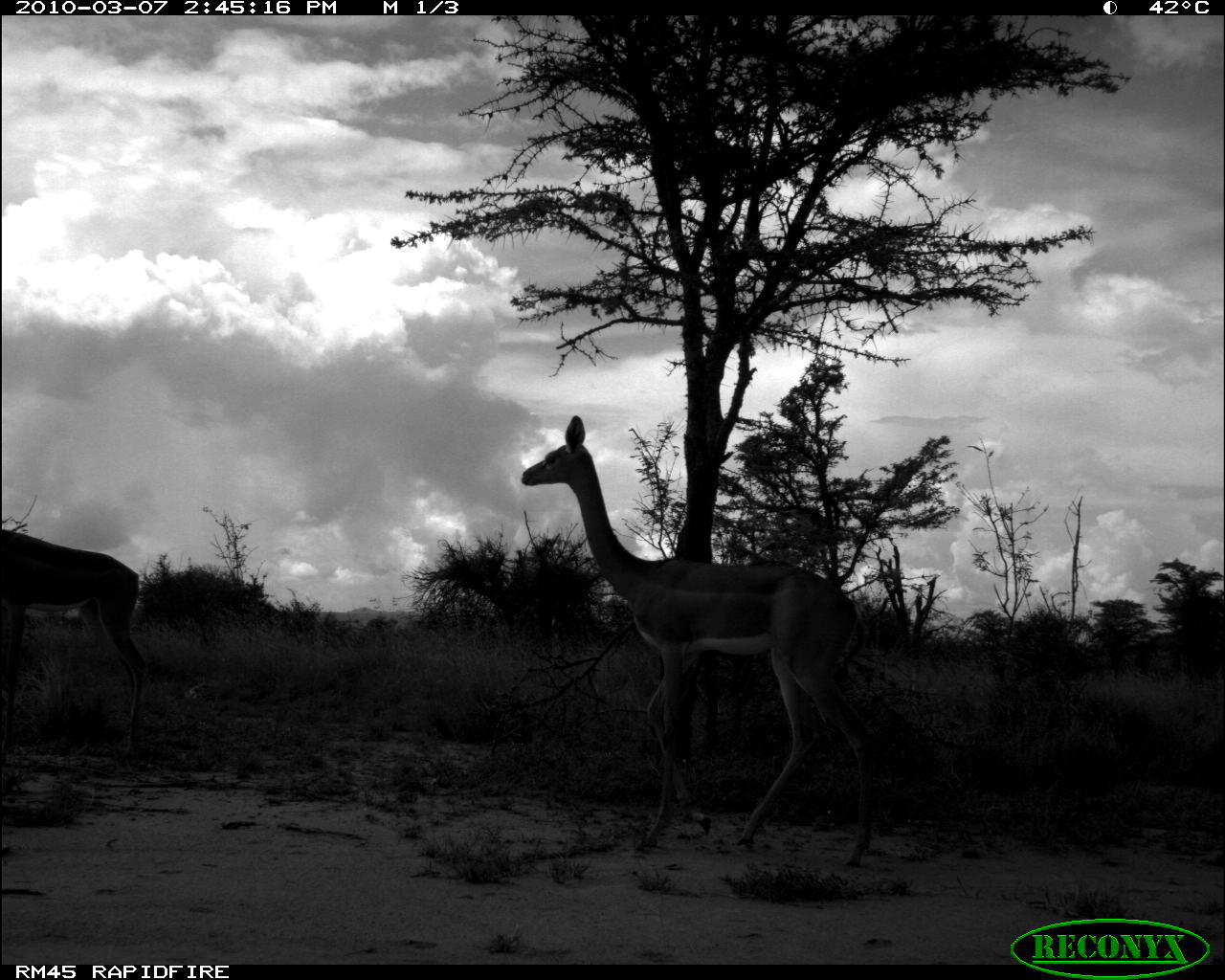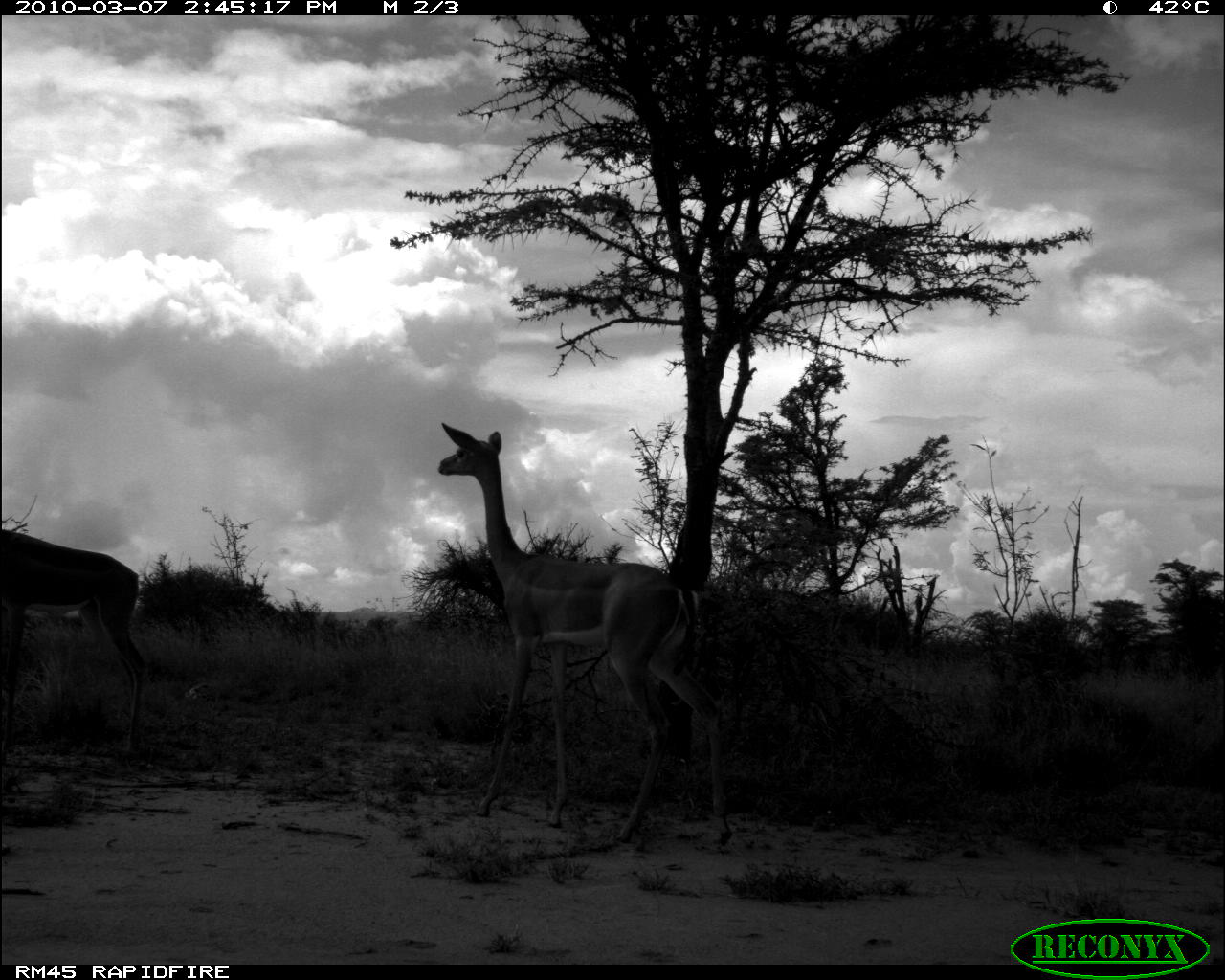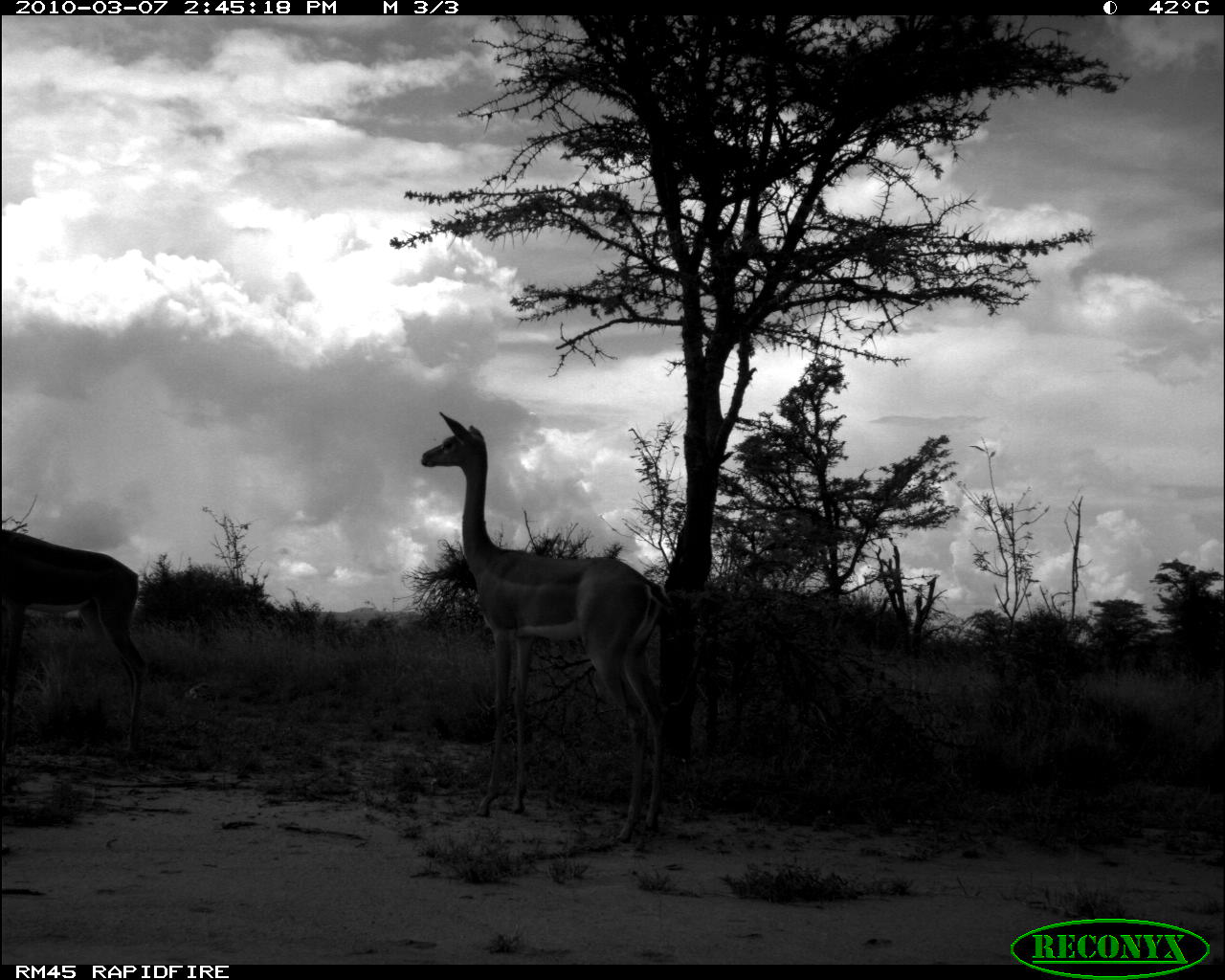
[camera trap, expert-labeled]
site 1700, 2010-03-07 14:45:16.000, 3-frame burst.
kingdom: Animalia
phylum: Chordata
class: Mammalia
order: Artiodactyla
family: Bovidae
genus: Litocranius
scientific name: Litocranius walleri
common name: gerenuk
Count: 2.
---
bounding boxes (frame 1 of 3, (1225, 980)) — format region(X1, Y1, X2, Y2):
litocranius walleri: region(520, 414, 879, 867); region(0, 525, 148, 760)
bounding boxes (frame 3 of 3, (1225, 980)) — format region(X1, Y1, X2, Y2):
litocranius walleri: region(420, 408, 680, 856); region(0, 526, 152, 763)